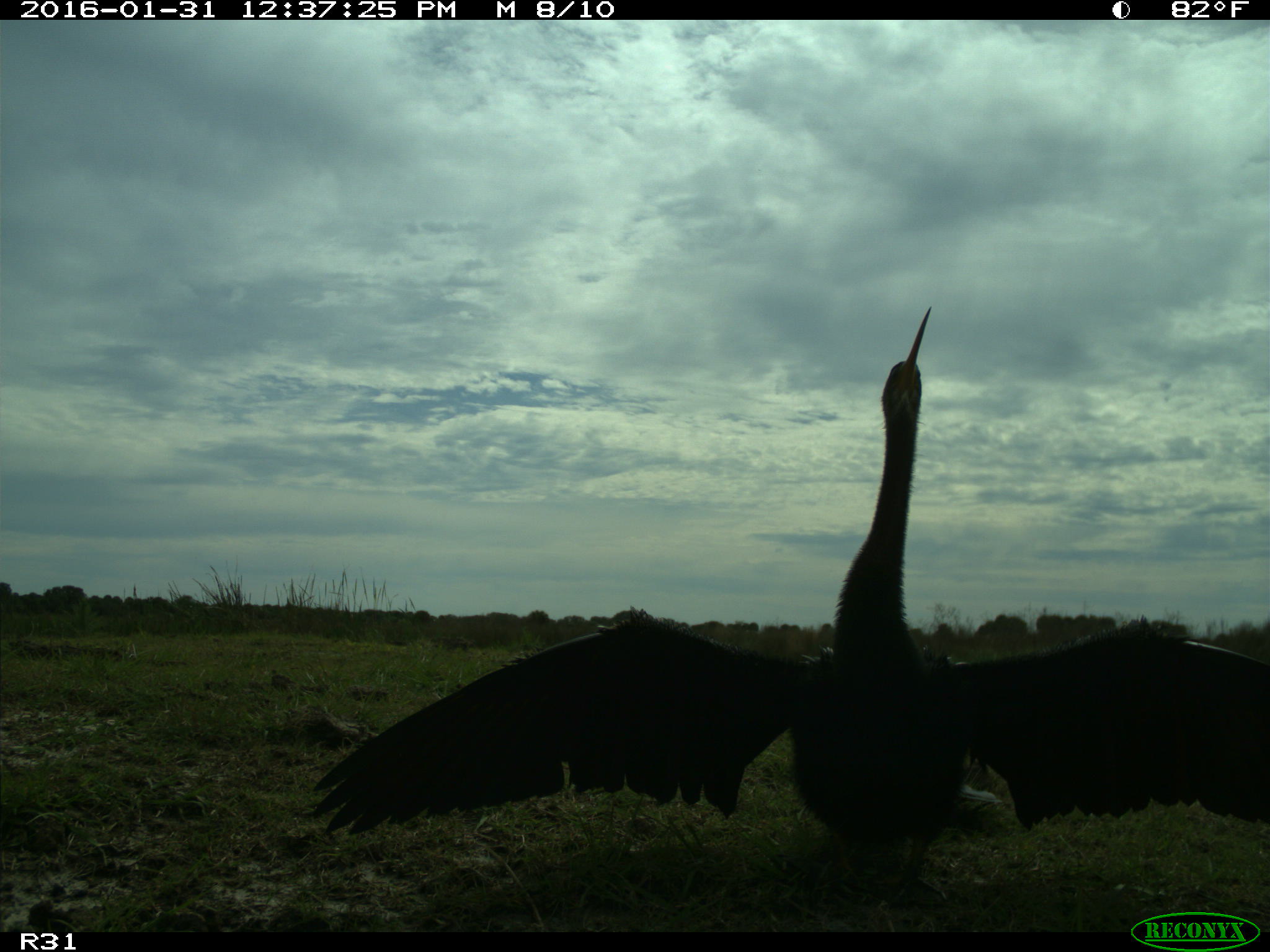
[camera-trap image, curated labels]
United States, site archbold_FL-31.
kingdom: Animalia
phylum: Chordata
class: Aves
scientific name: Aves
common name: birds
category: unidentified bird